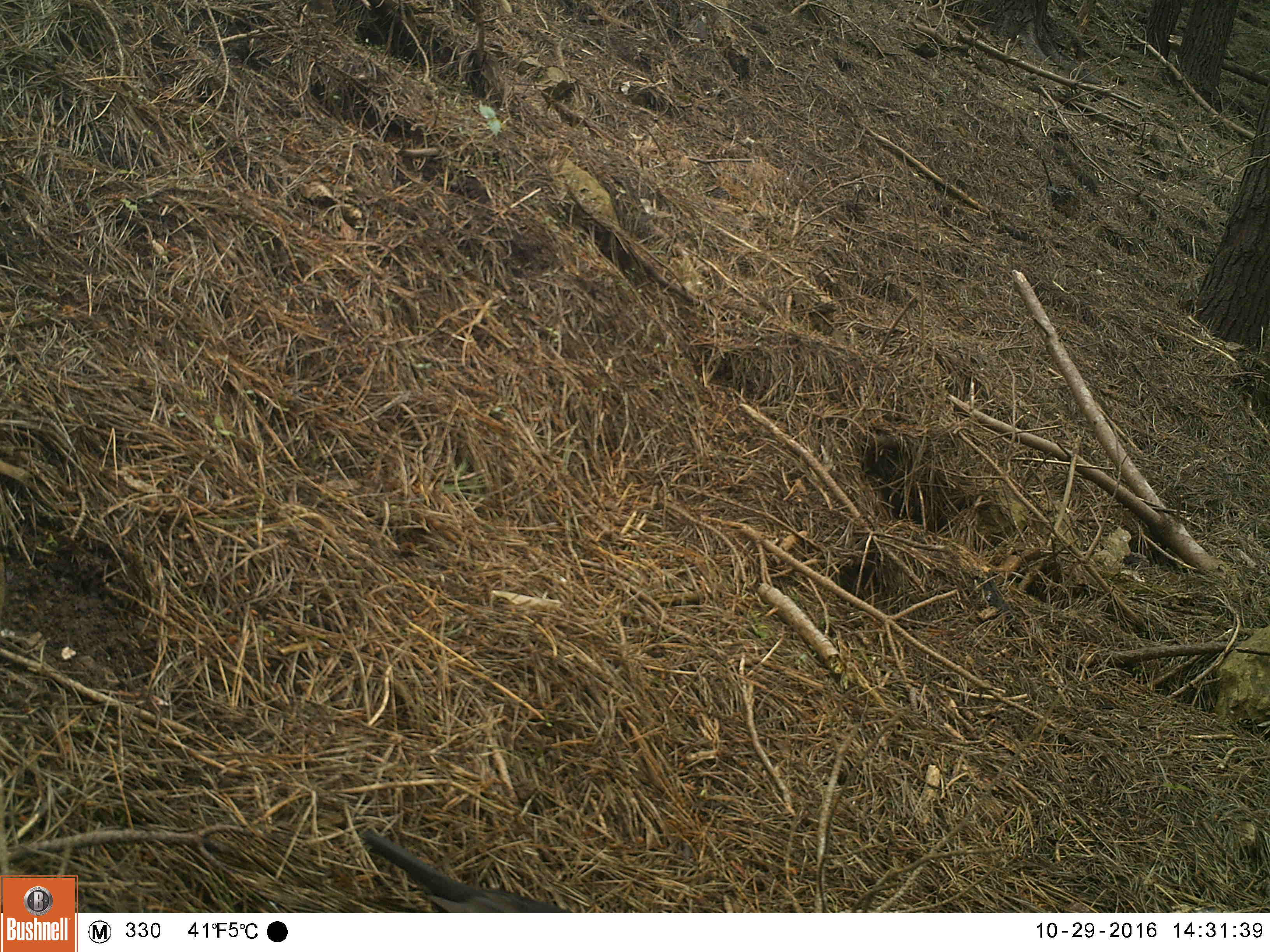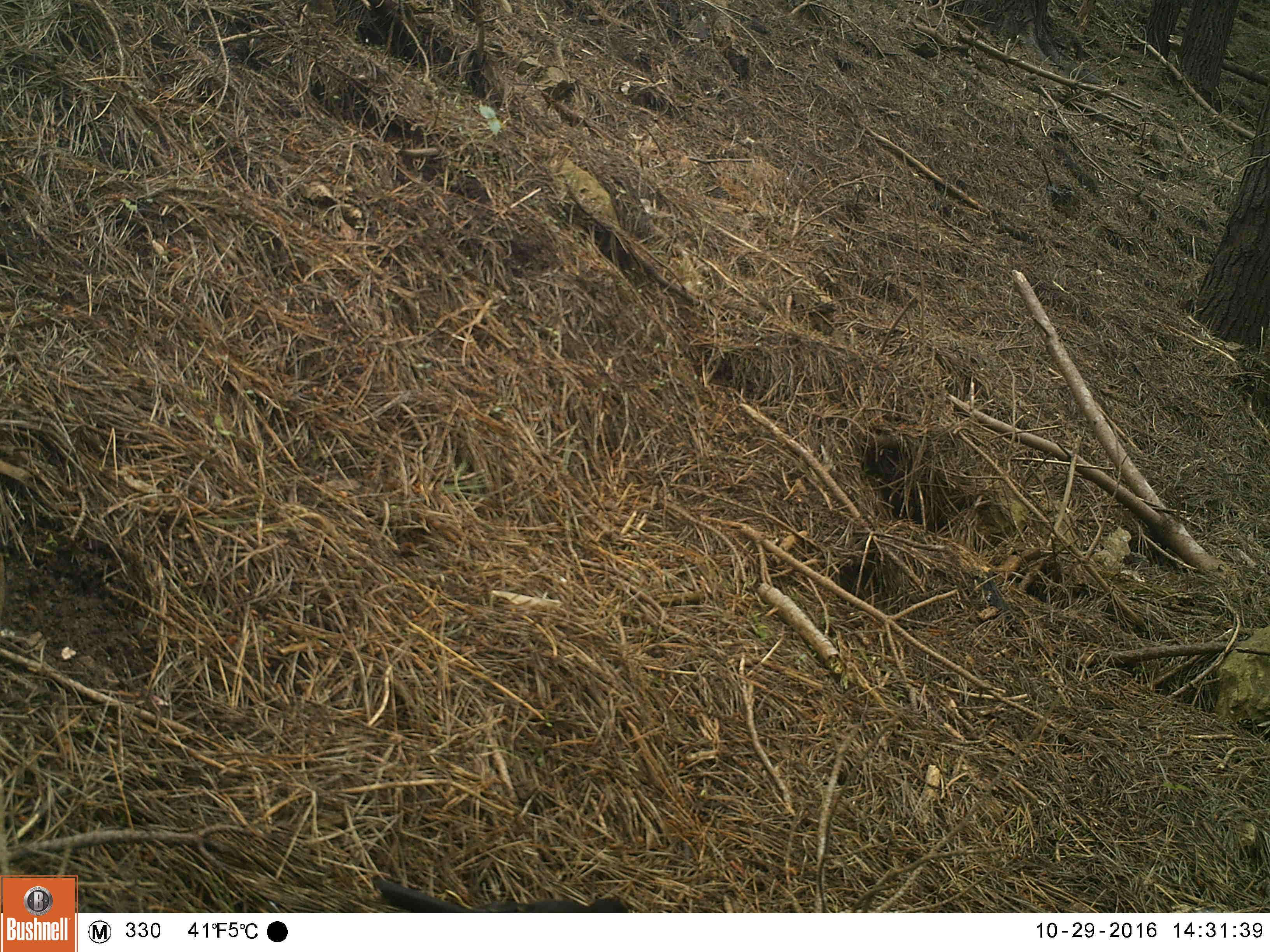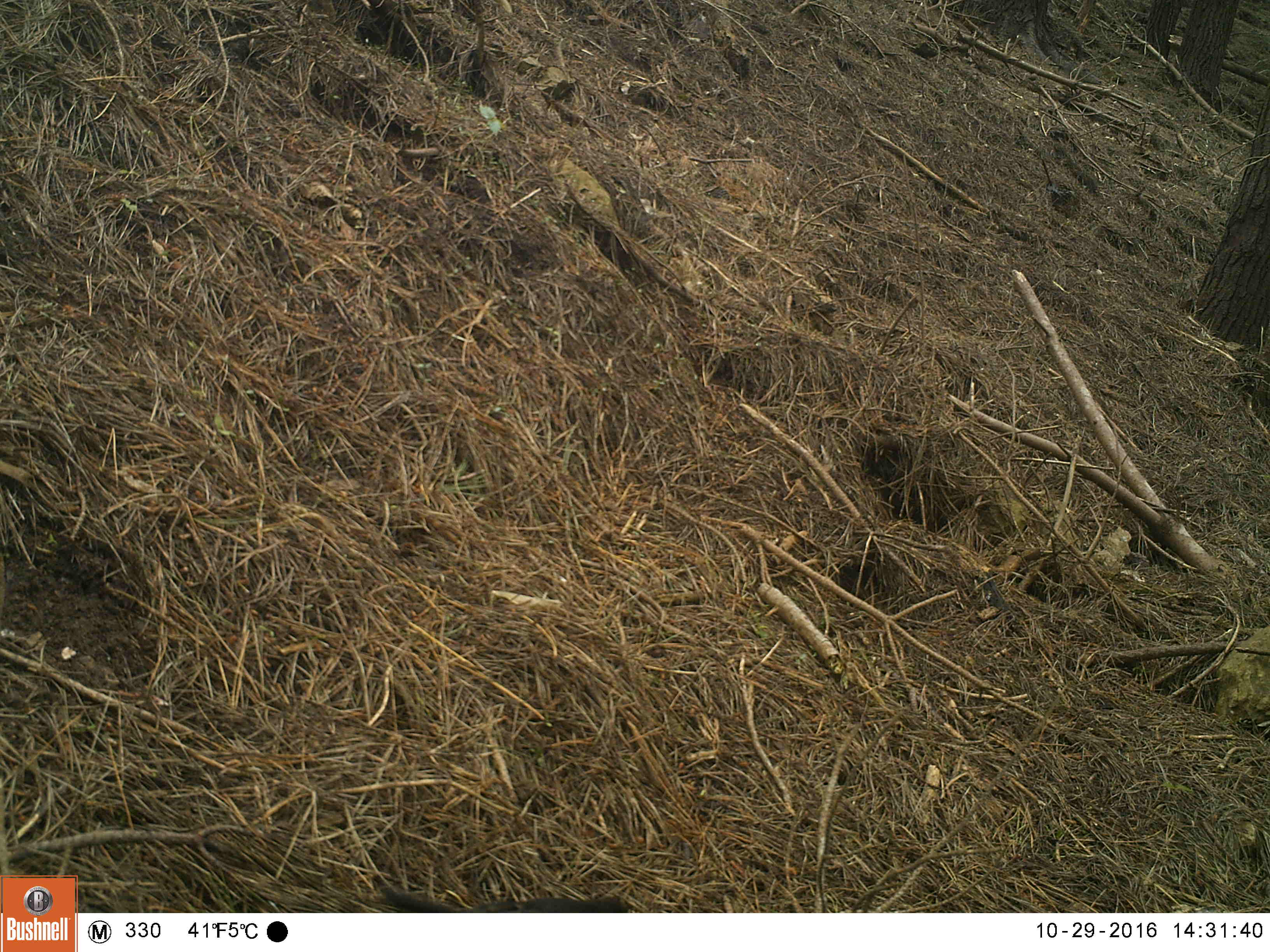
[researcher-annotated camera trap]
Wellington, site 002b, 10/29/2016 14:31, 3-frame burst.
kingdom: Animalia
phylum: Chordata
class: Aves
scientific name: Aves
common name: bird